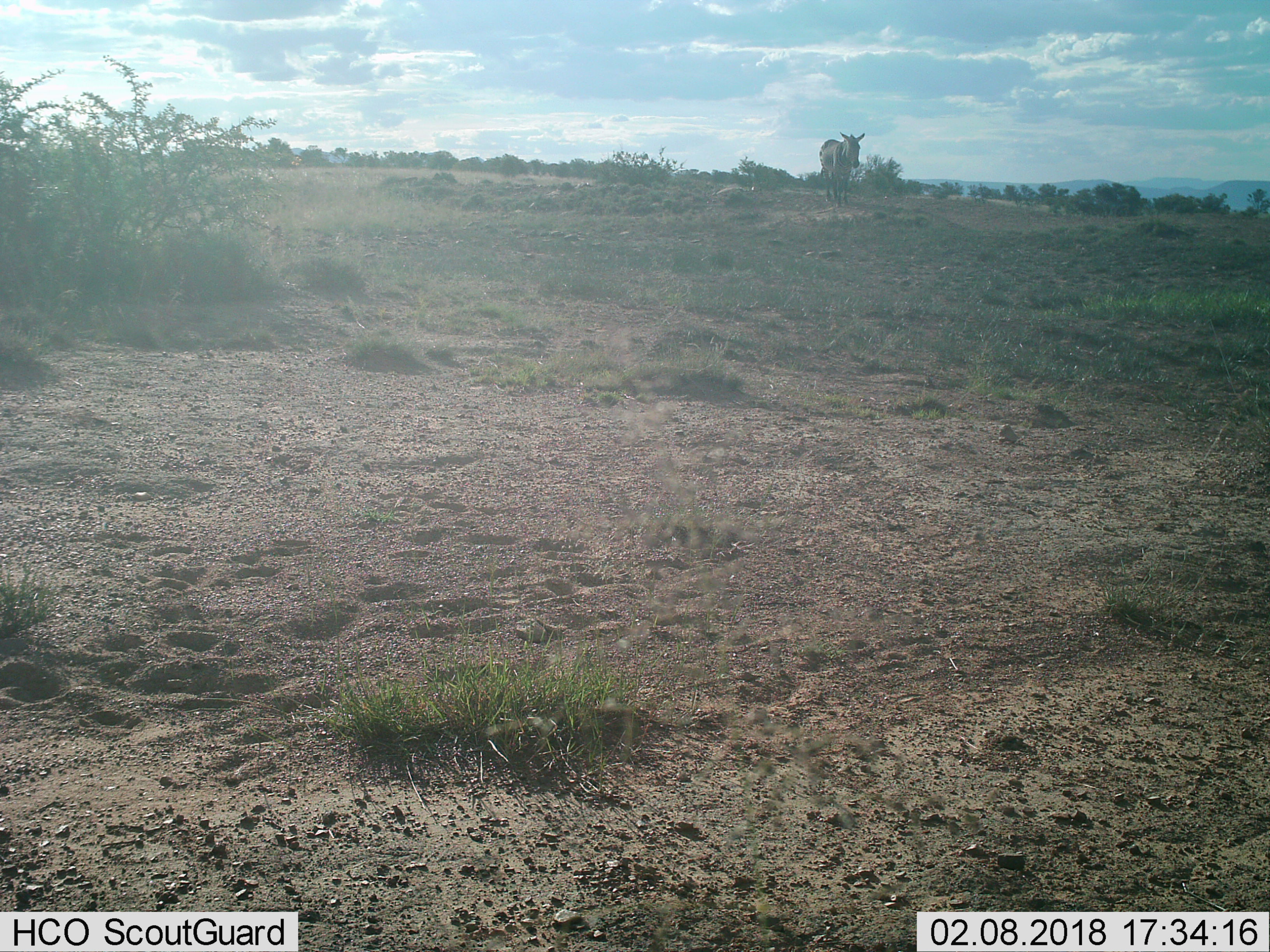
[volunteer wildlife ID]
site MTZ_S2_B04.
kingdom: Animalia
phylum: Chordata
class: Mammalia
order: Perissodactyla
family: Equidae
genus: Equus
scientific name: Equus zebra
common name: mountain zebra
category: zebramountain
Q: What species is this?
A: Zebramountain (mountain zebra) (Equus zebra).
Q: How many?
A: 1.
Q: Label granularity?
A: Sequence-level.